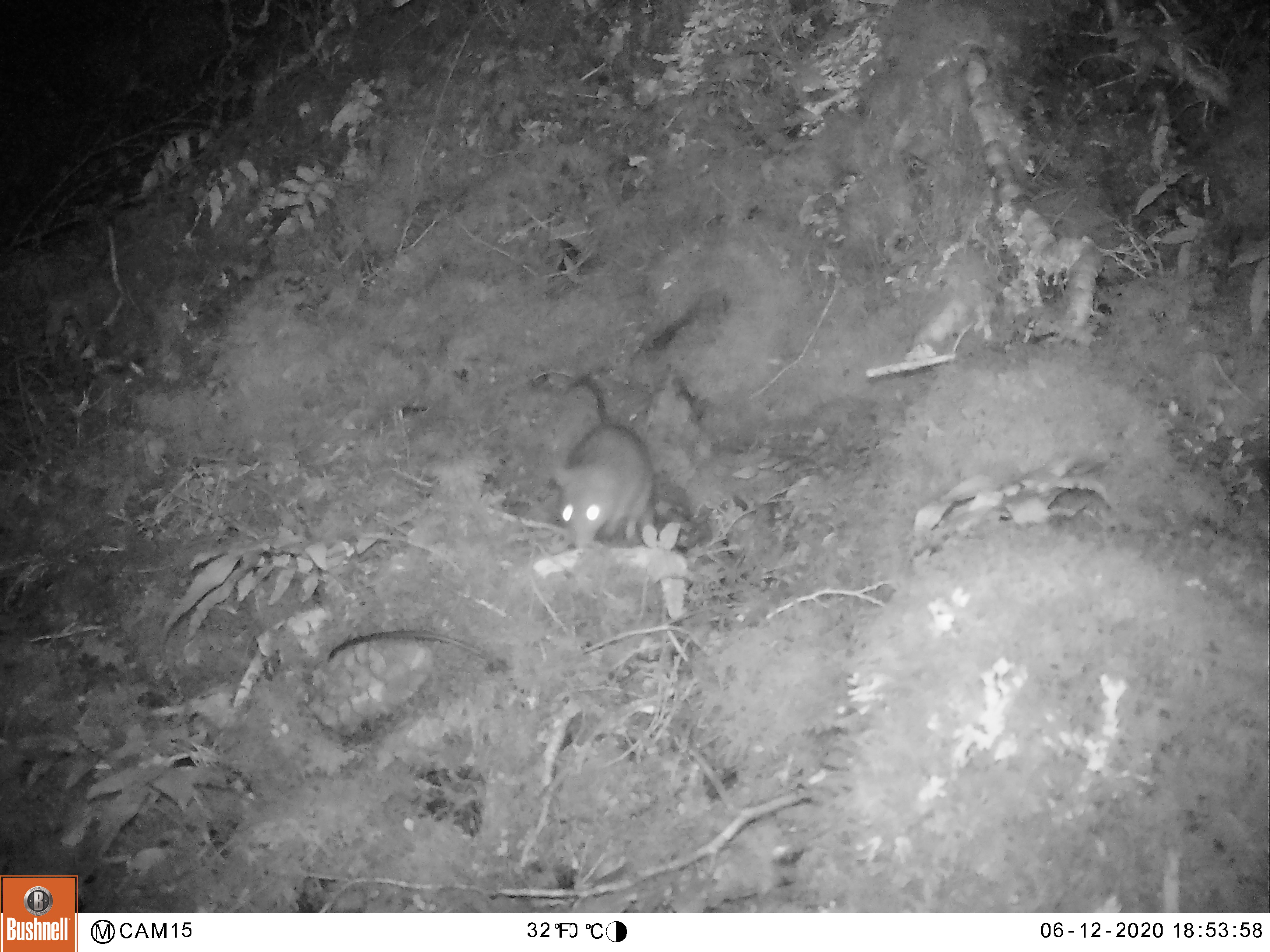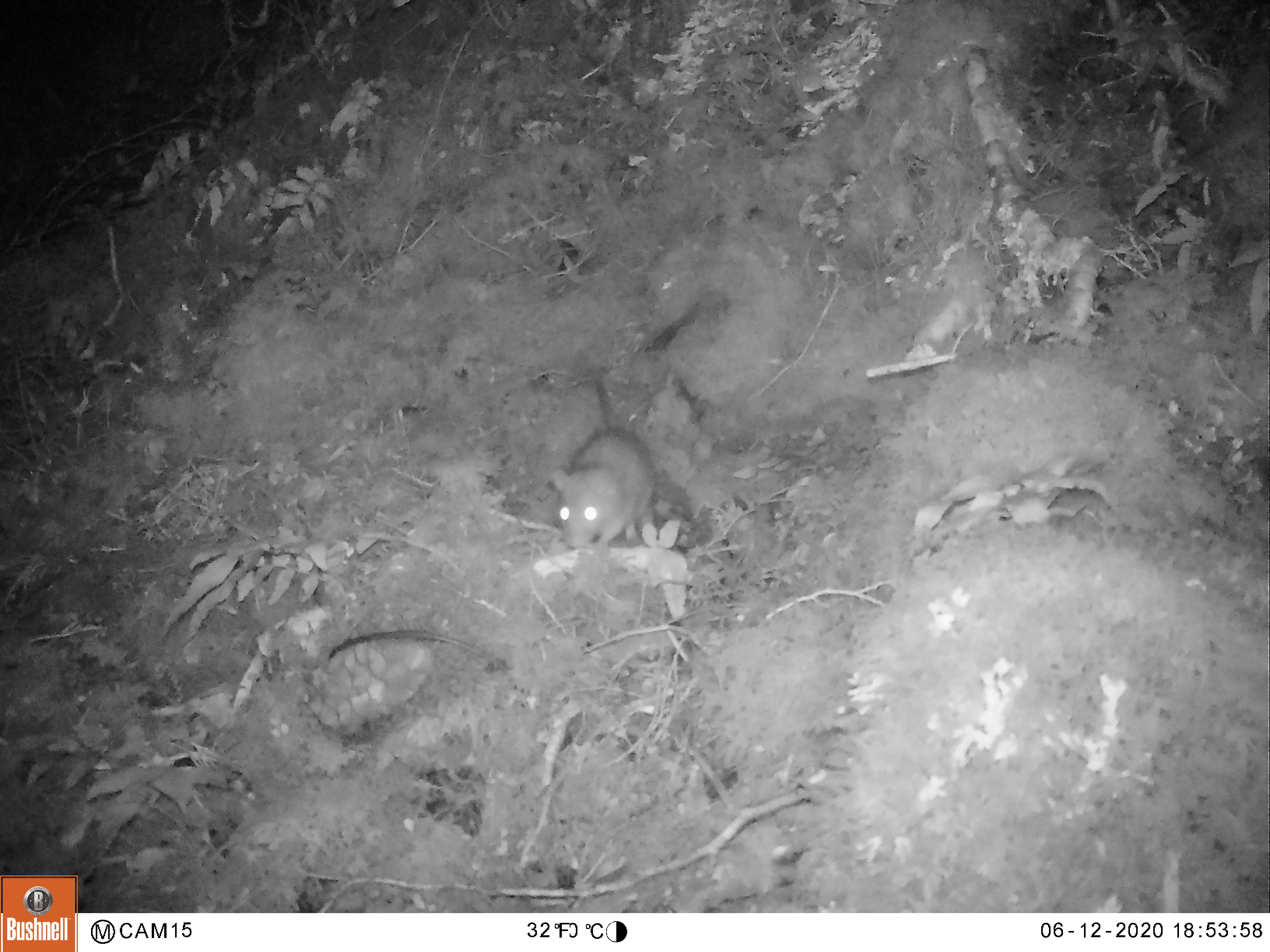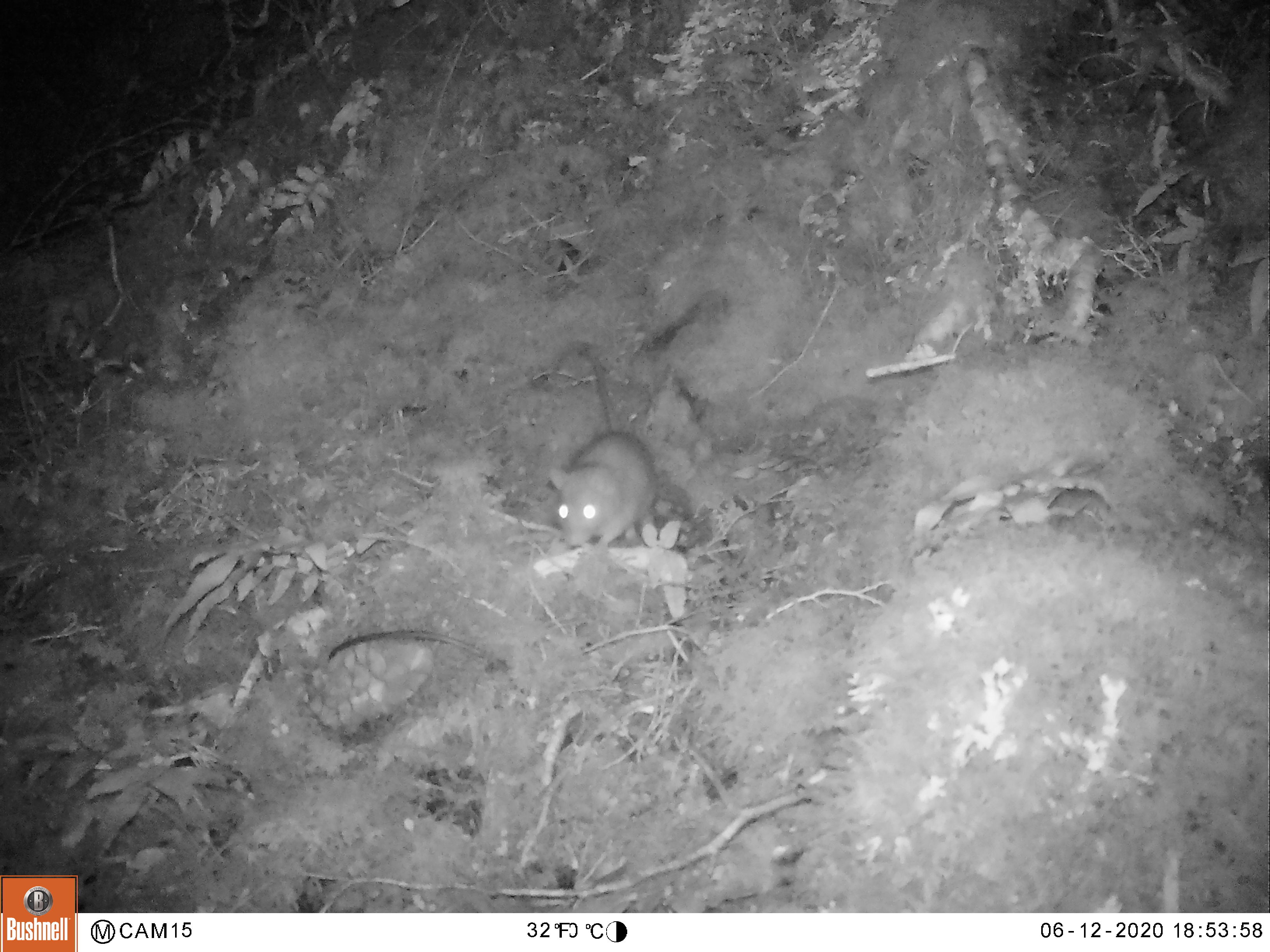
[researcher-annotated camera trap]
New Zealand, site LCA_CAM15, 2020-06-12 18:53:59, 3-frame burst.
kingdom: Animalia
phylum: Chordata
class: Mammalia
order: Rodentia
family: Muridae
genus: Rattus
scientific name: Rattus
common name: rat